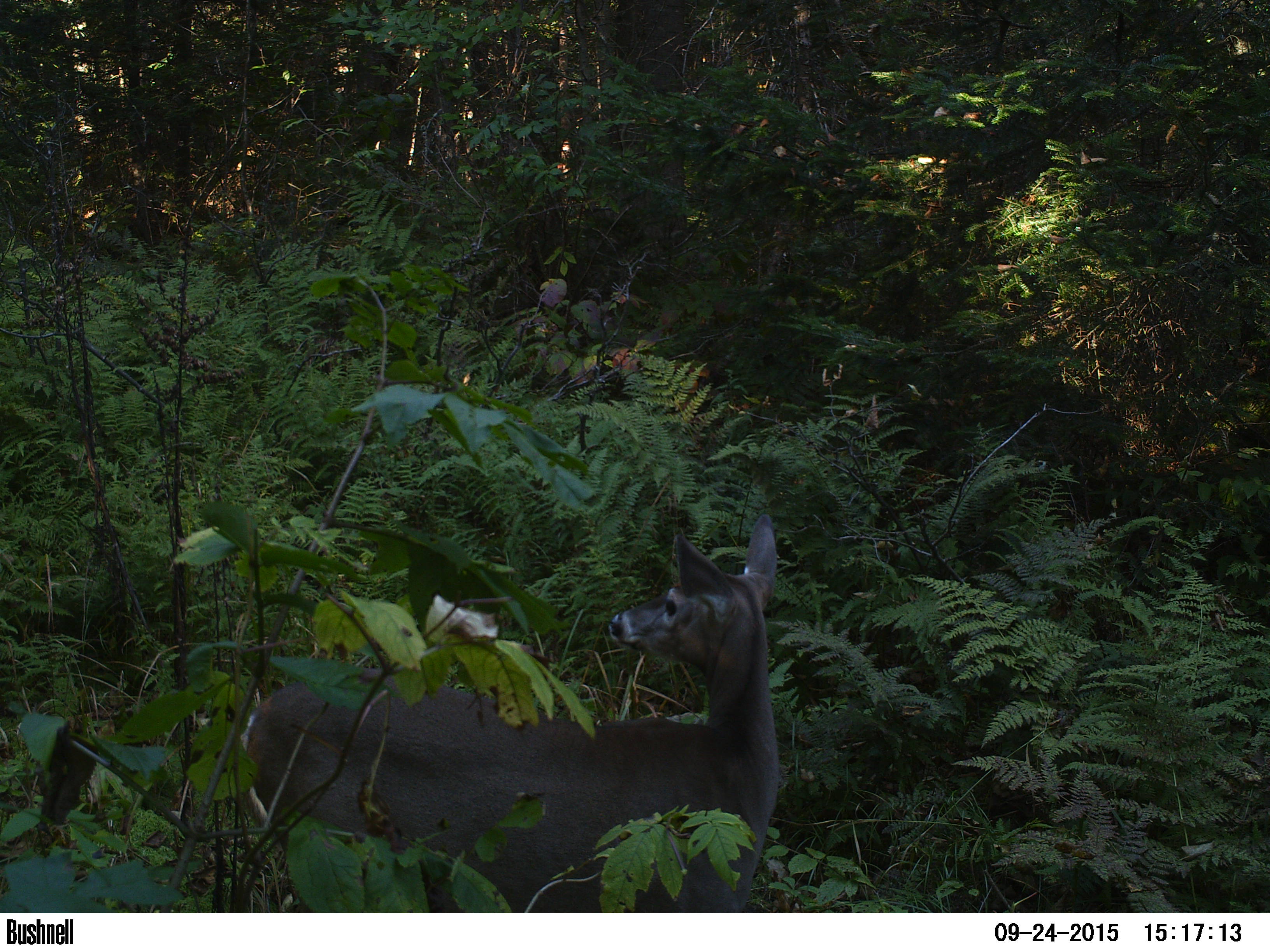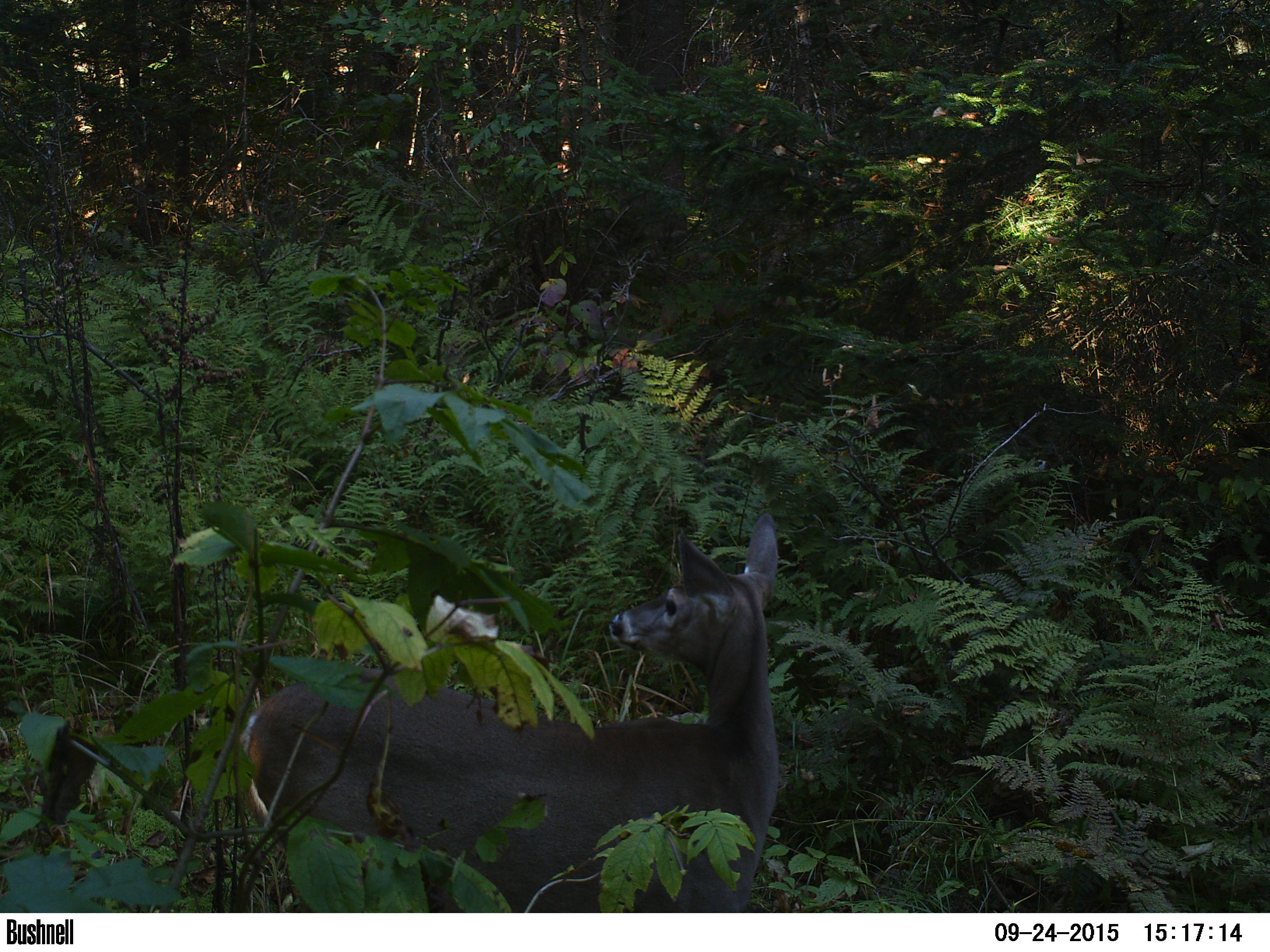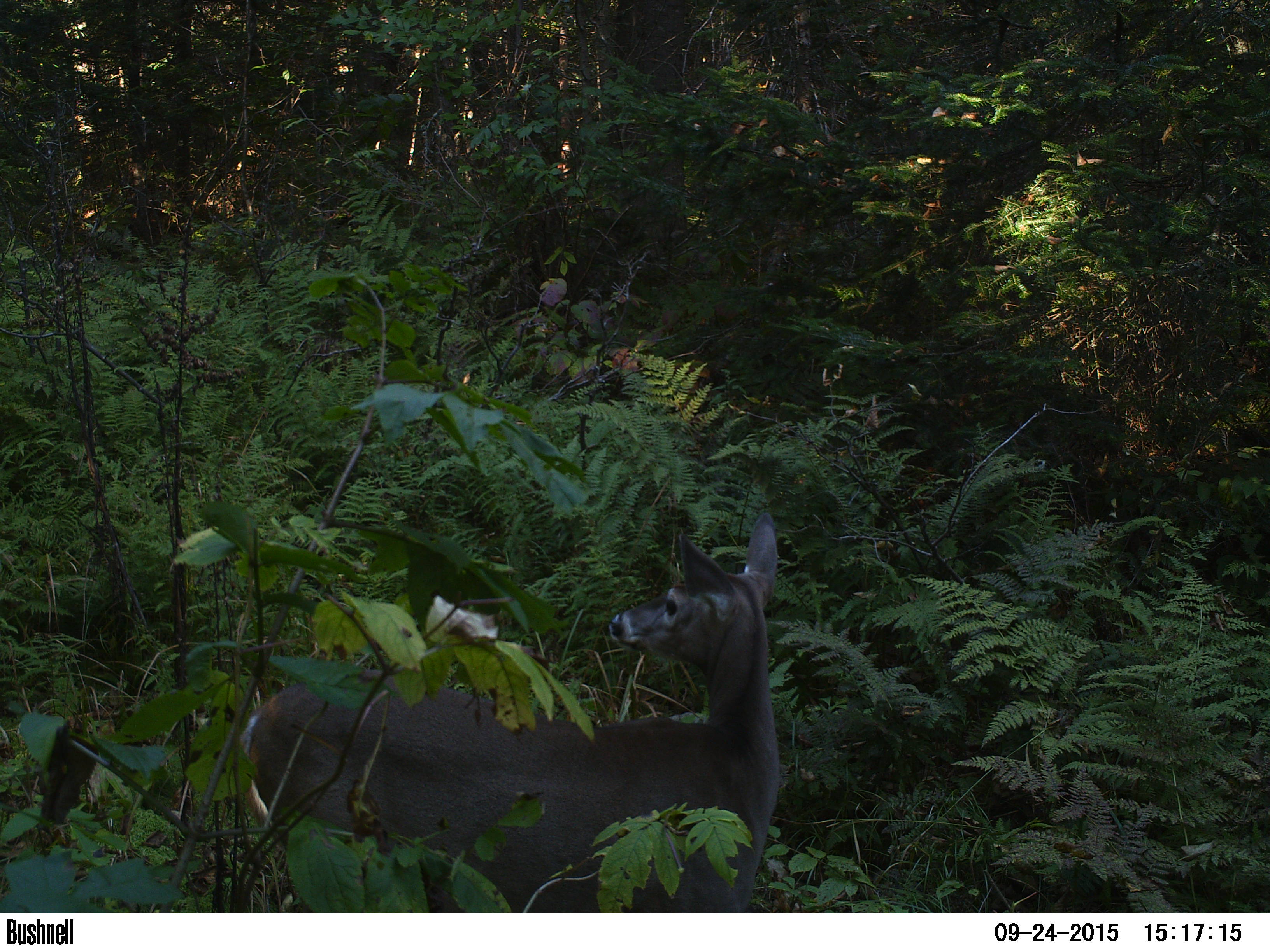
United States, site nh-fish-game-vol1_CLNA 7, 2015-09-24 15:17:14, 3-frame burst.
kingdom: Animalia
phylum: Chordata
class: Mammalia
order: Artiodactyla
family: Cervidae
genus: Odocoileus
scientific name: Odocoileus virginianus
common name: white-tailed deer